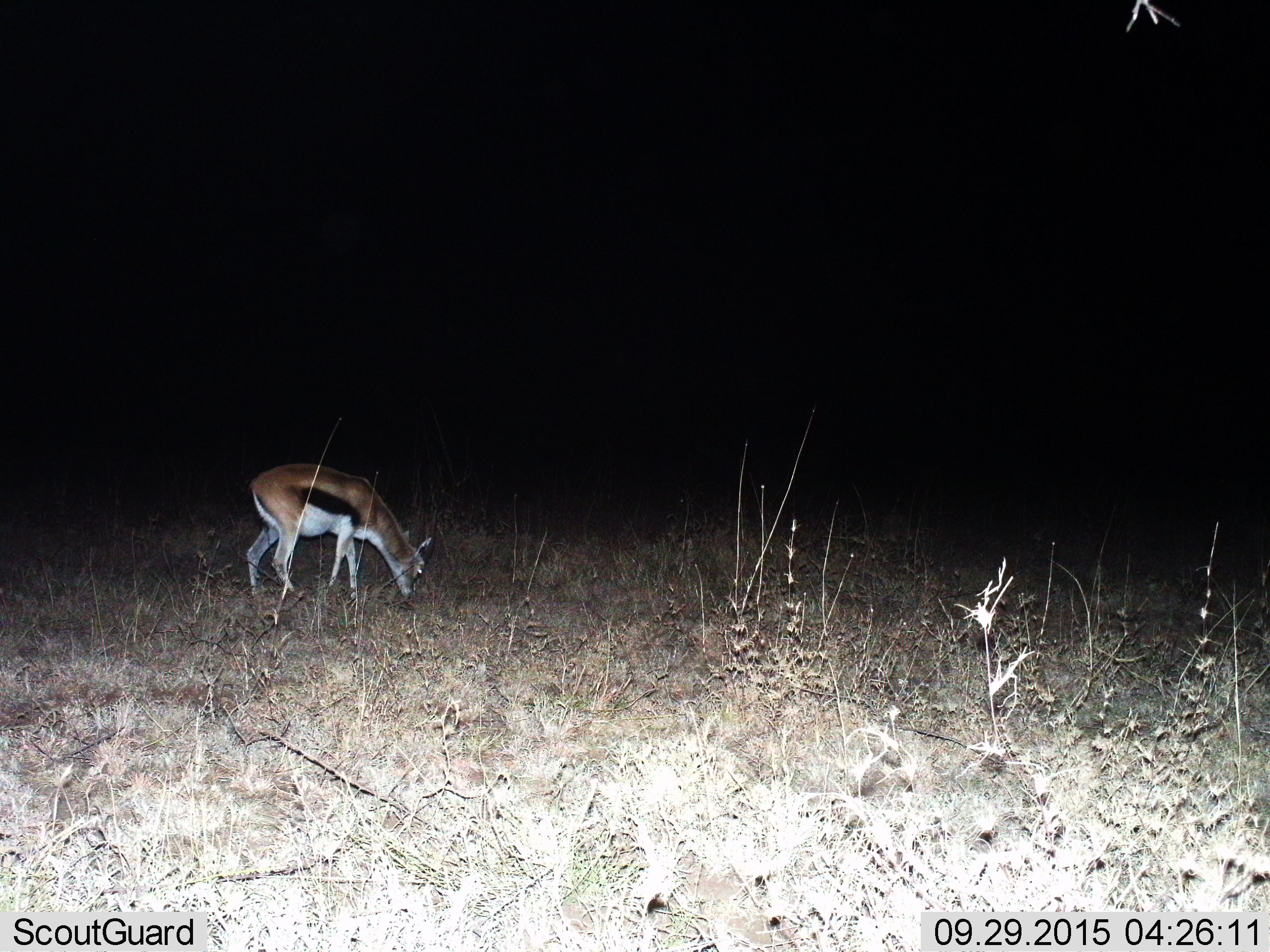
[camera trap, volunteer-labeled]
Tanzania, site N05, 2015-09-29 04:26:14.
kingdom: Animalia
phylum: Chordata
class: Mammalia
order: Artiodactyla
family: Bovidae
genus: Eudorcas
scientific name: Eudorcas thomsonii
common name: thomson's gazelle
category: gazellethomsons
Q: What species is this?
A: Gazellethomsons (thomson's gazelle) (Eudorcas thomsonii).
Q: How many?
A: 1.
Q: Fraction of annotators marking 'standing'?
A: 33%.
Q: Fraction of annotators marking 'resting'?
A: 0%.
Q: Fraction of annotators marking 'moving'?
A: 0%.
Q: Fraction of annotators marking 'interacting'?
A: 0%.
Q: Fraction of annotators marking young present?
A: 11%.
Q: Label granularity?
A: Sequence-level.